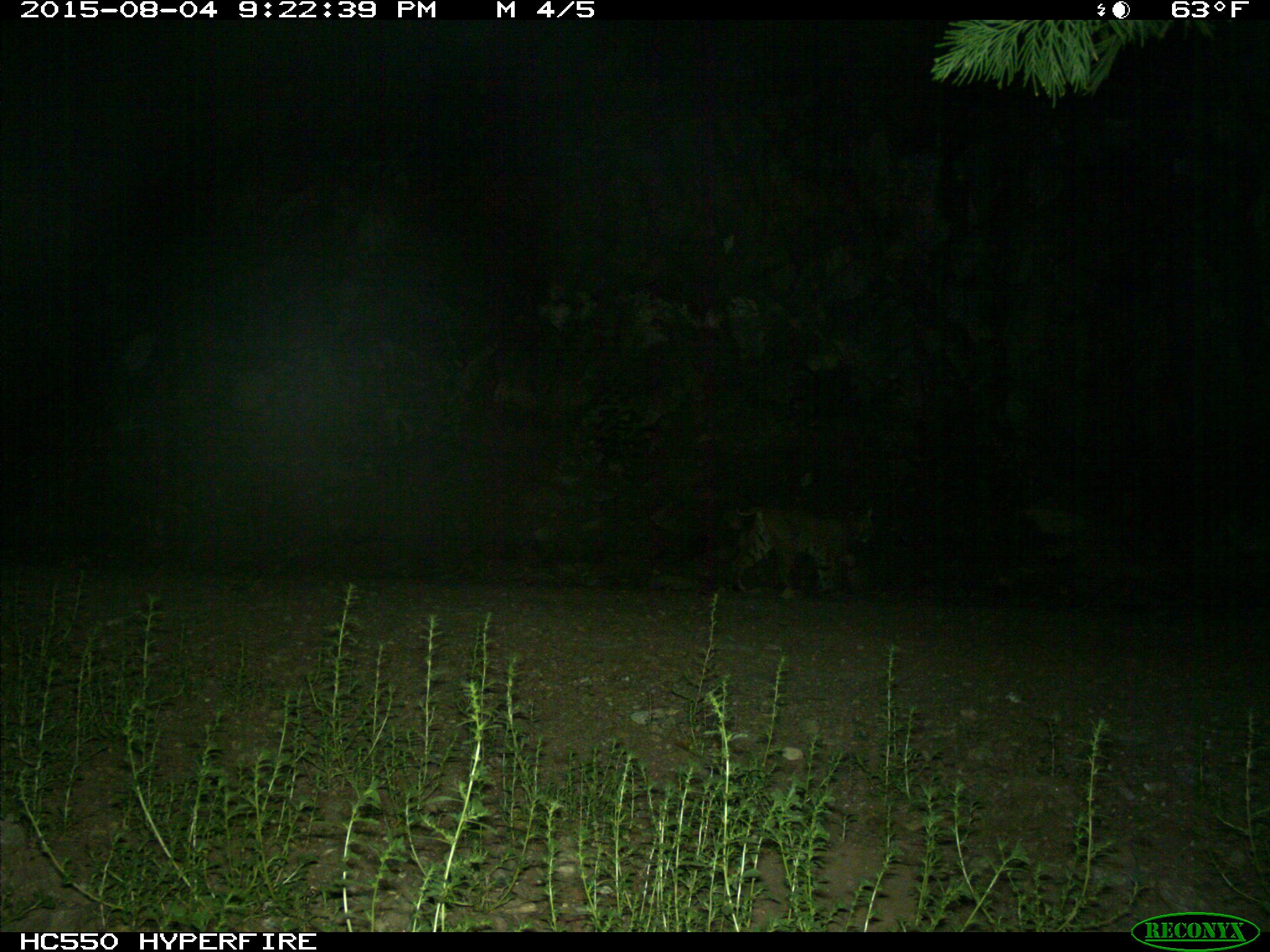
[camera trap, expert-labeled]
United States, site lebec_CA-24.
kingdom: Animalia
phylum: Chordata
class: Mammalia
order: Carnivora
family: Felidae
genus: Lynx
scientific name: Lynx rufus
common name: bobcat